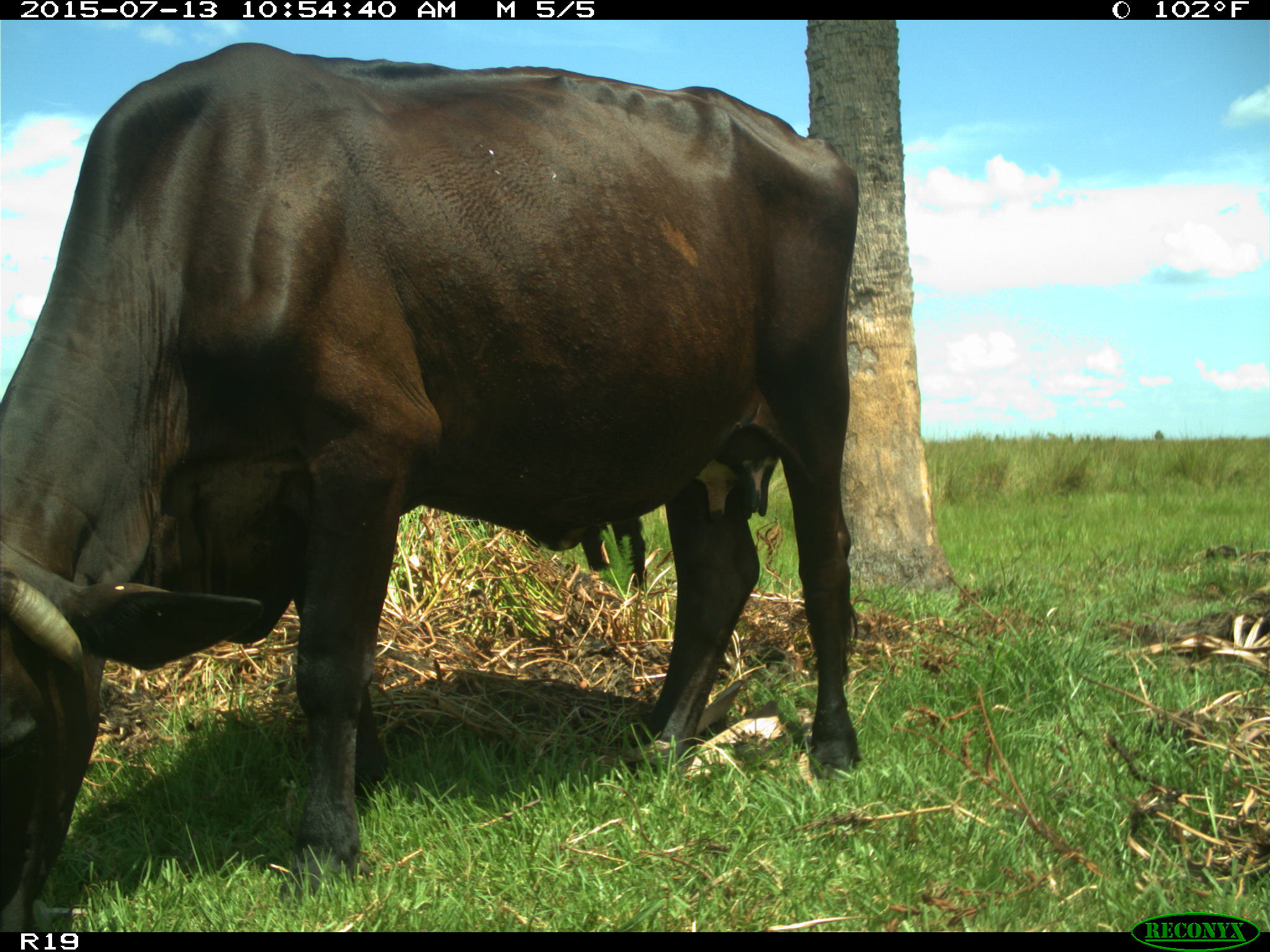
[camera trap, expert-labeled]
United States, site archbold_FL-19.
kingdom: Animalia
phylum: Chordata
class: Mammalia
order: Artiodactyla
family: Bovidae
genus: Bos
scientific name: Bos taurus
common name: domestic cow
Bos taurus (domestic cow).